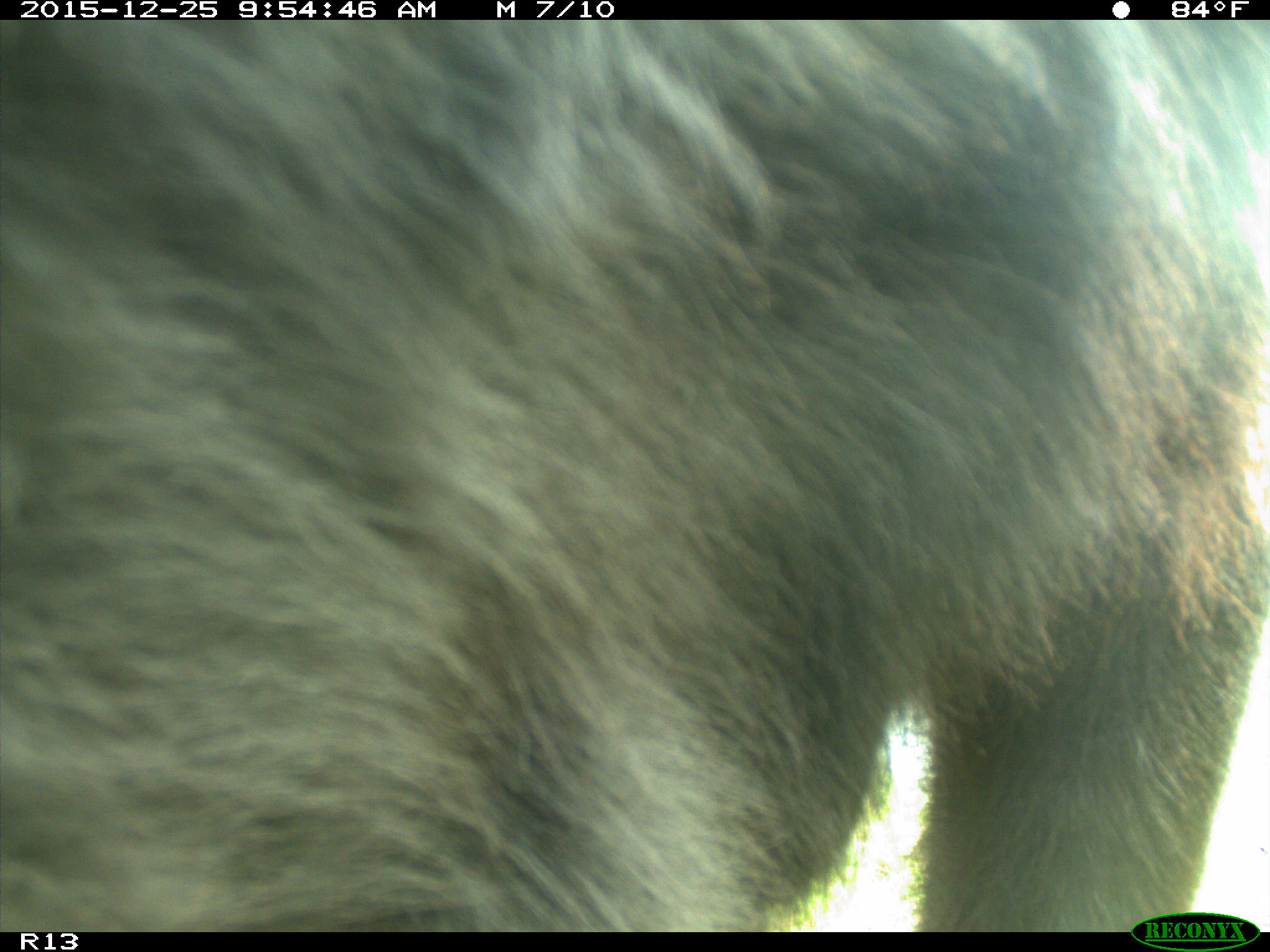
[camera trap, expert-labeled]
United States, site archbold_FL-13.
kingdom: Animalia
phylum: Chordata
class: Mammalia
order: Artiodactyla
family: Bovidae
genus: Bos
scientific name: Bos taurus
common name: domestic cow